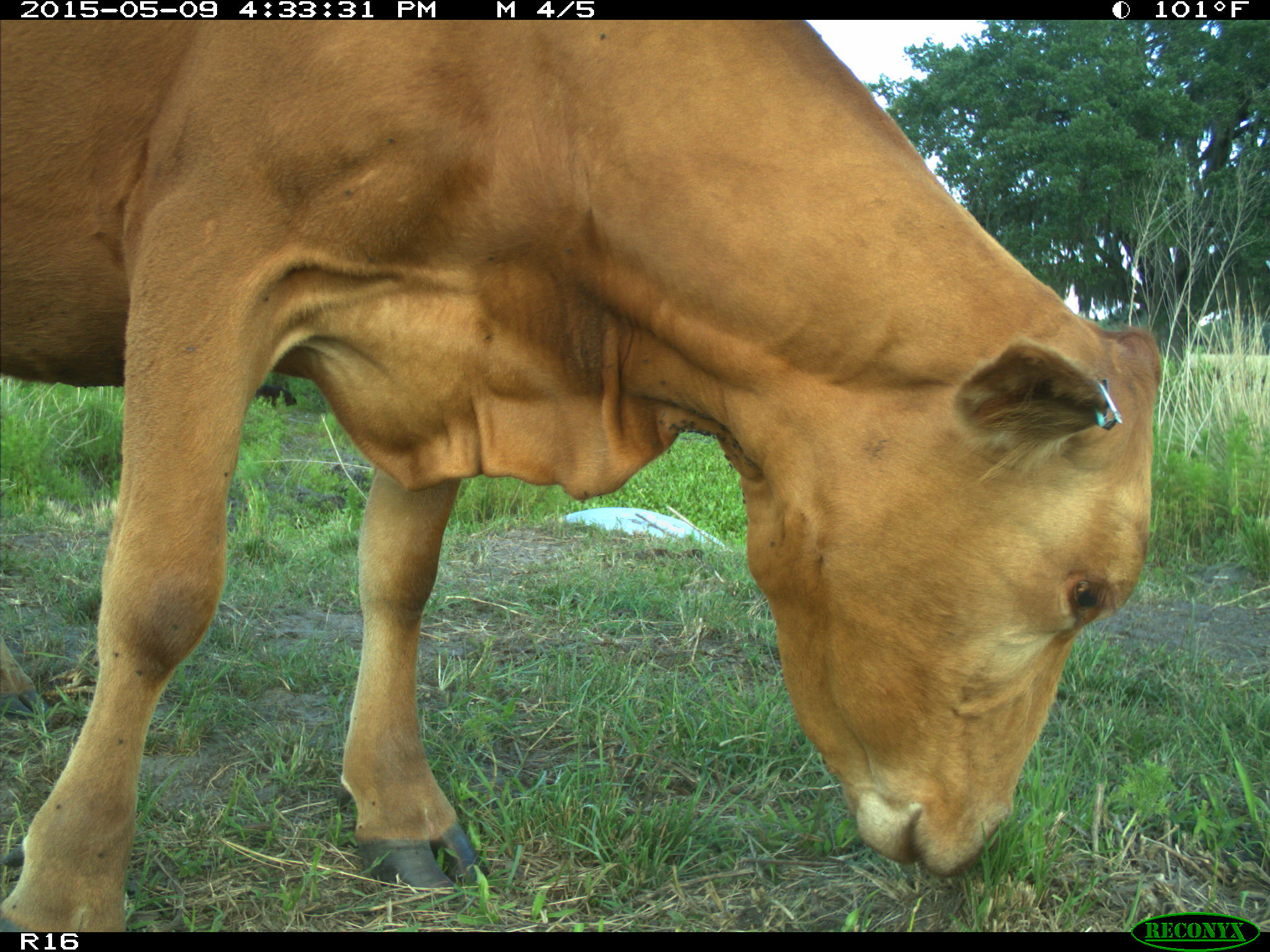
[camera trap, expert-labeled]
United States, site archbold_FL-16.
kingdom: Animalia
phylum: Chordata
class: Mammalia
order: Artiodactyla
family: Bovidae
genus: Bos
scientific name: Bos taurus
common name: domestic cow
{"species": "Bos taurus (domestic cow)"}